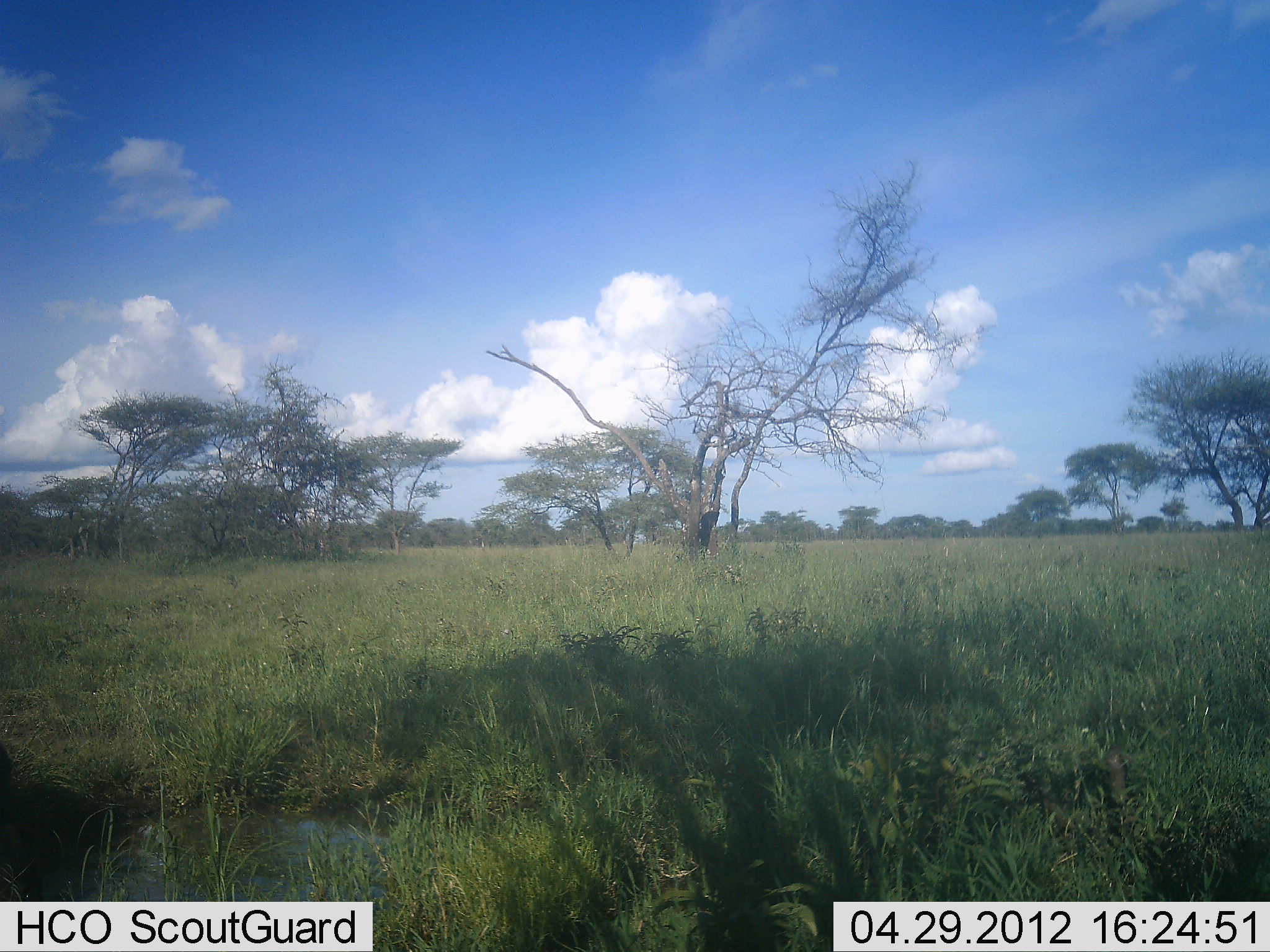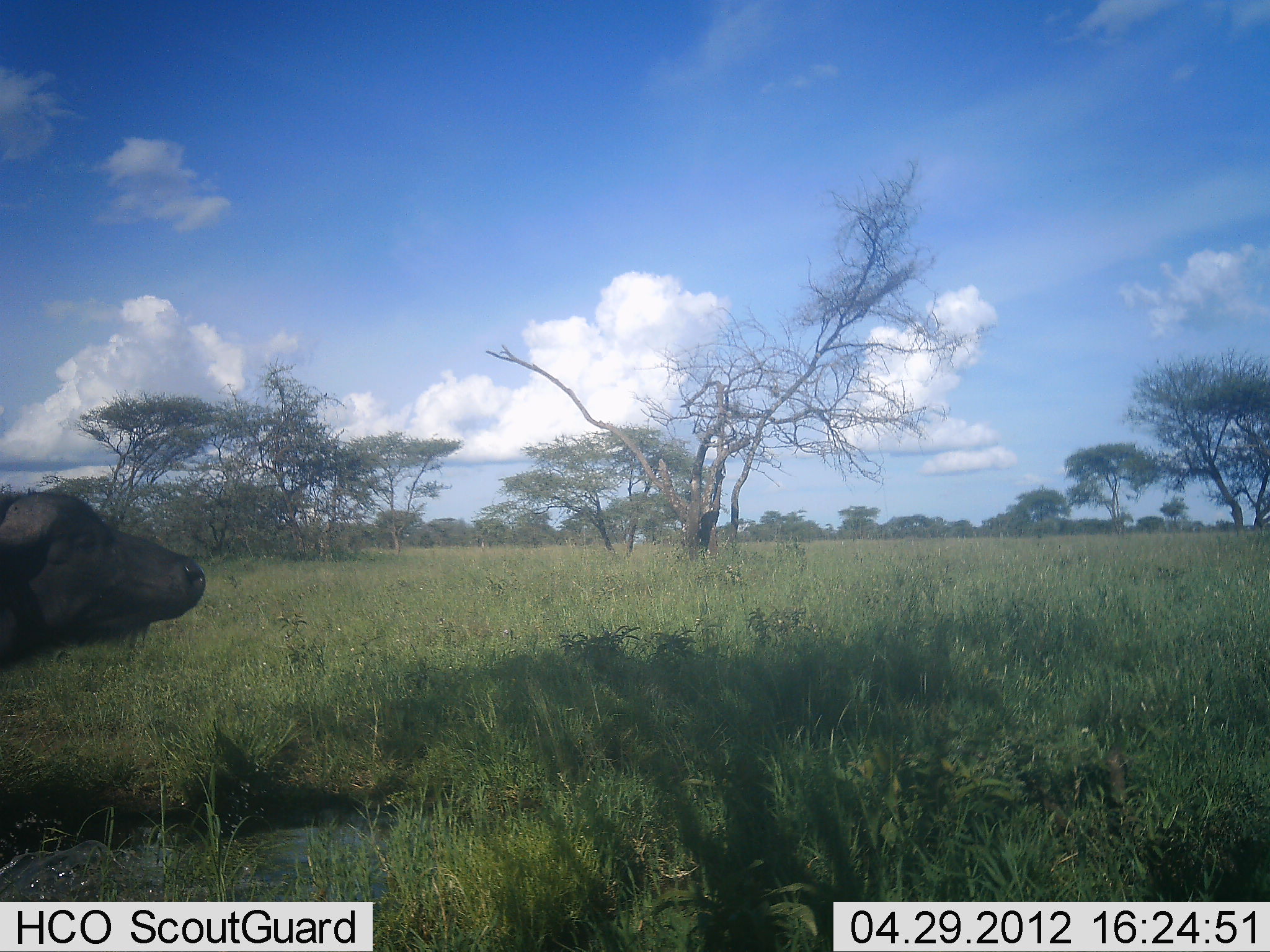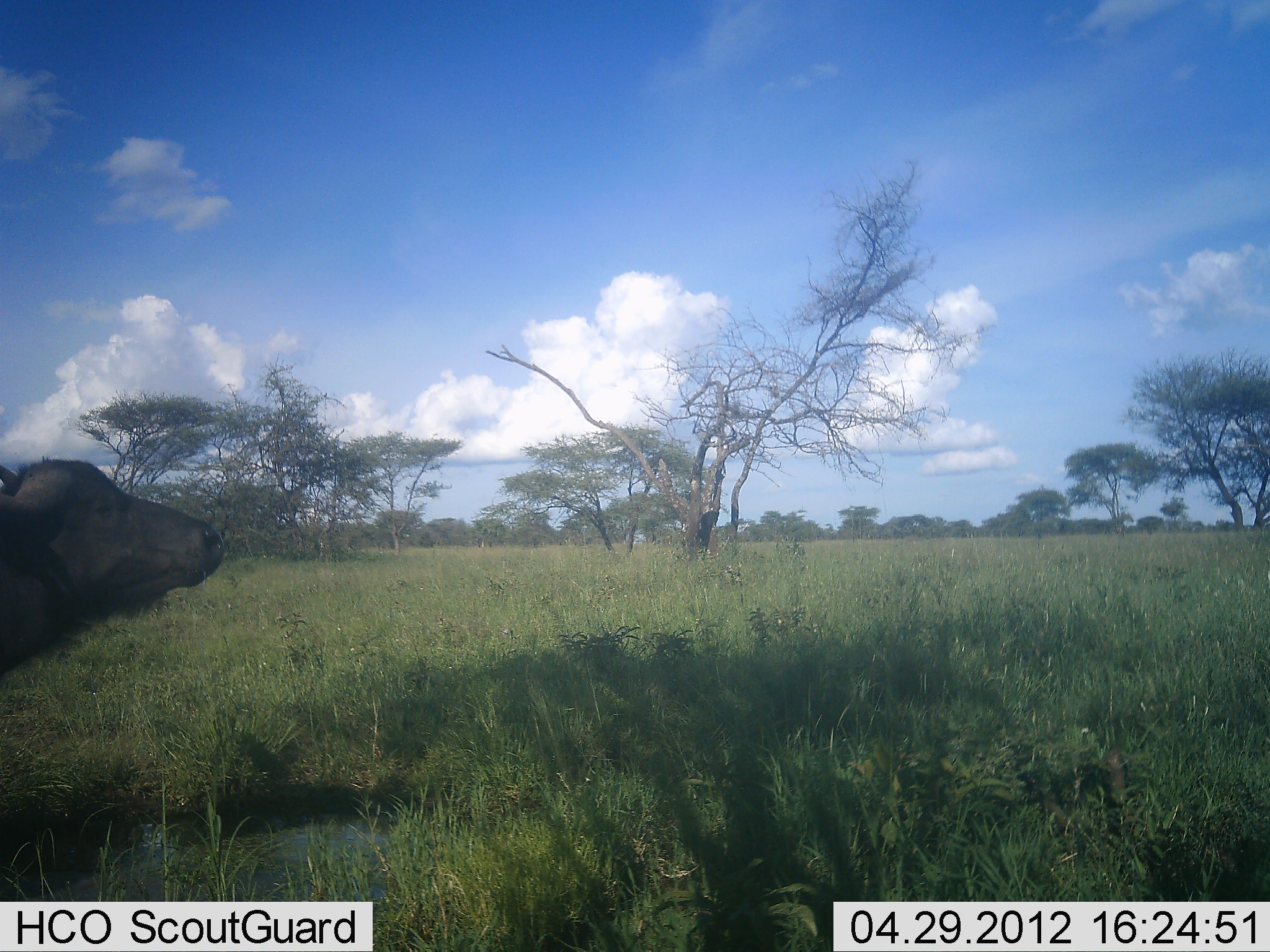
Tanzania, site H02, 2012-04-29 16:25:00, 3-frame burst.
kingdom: Animalia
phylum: Chordata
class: Mammalia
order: Artiodactyla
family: Bovidae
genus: Syncerus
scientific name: Syncerus caffer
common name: cape buffalo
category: buffalo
Buffalo (cape buffalo) (Syncerus caffer), count 1. Behavior (volunteer vote fractions): standing 11%, resting 4%, moving 85%, interacting 0%. Young present (vote fraction): 0%. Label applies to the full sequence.